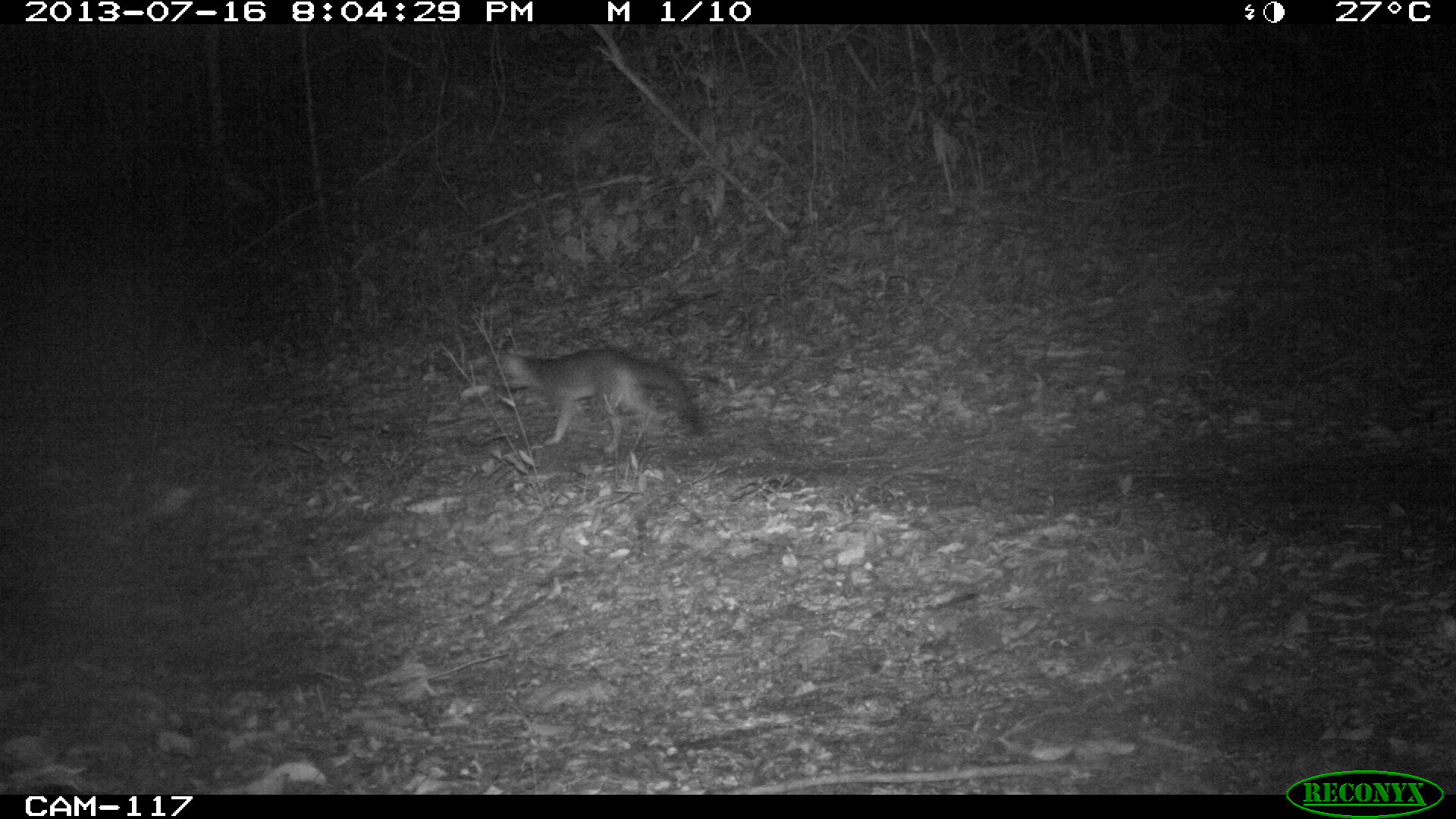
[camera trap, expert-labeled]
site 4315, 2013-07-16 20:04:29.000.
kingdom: Animalia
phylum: Chordata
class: Mammalia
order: Carnivora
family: Canidae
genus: Urocyon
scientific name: Urocyon cinereoargenteus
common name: gray fox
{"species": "Urocyon cinereoargenteus (gray fox)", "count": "1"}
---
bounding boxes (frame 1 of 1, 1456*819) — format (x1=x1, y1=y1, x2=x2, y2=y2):
urocyon cinereoargenteus: (x1=501, y1=345, x2=700, y2=454)